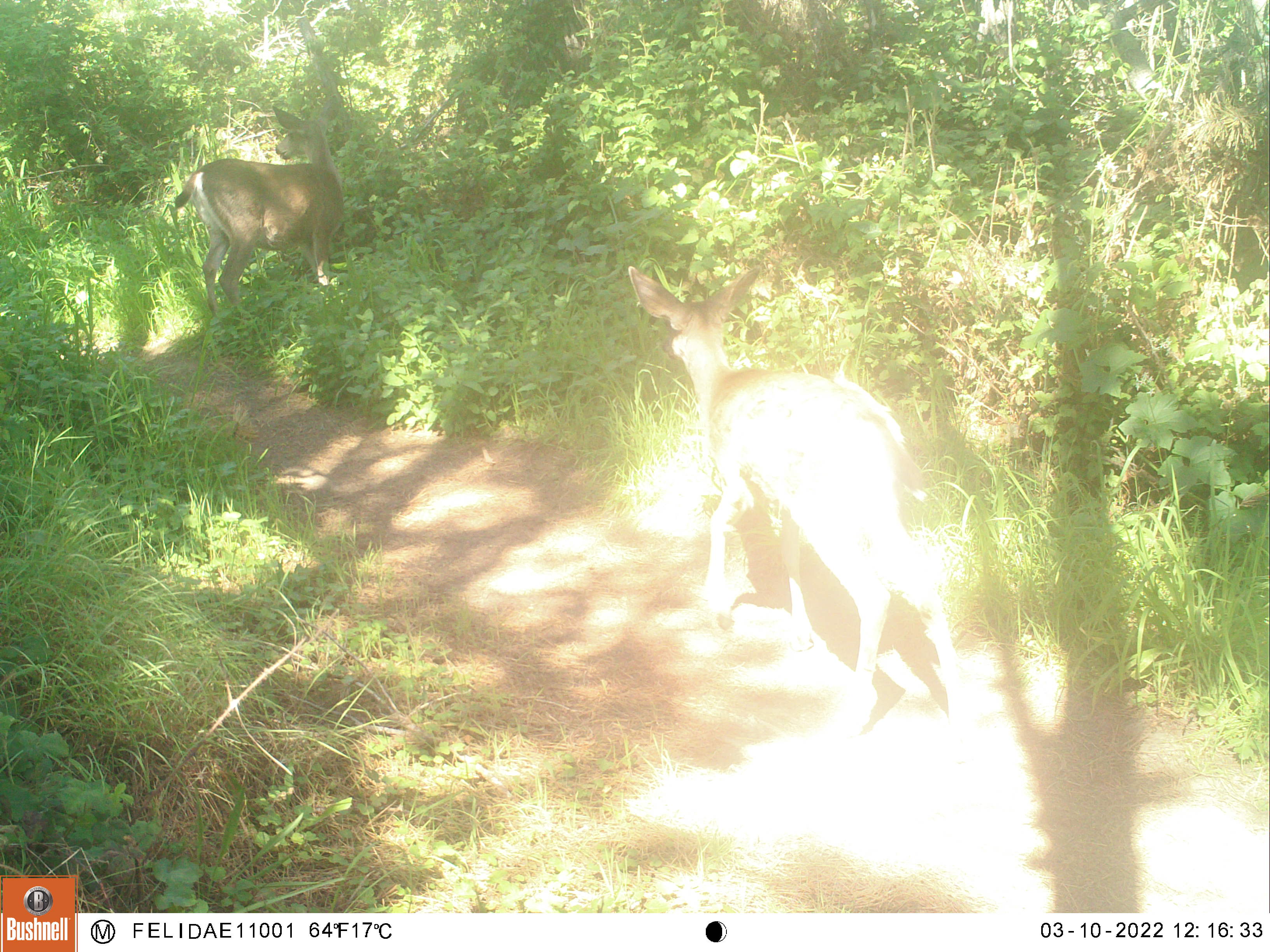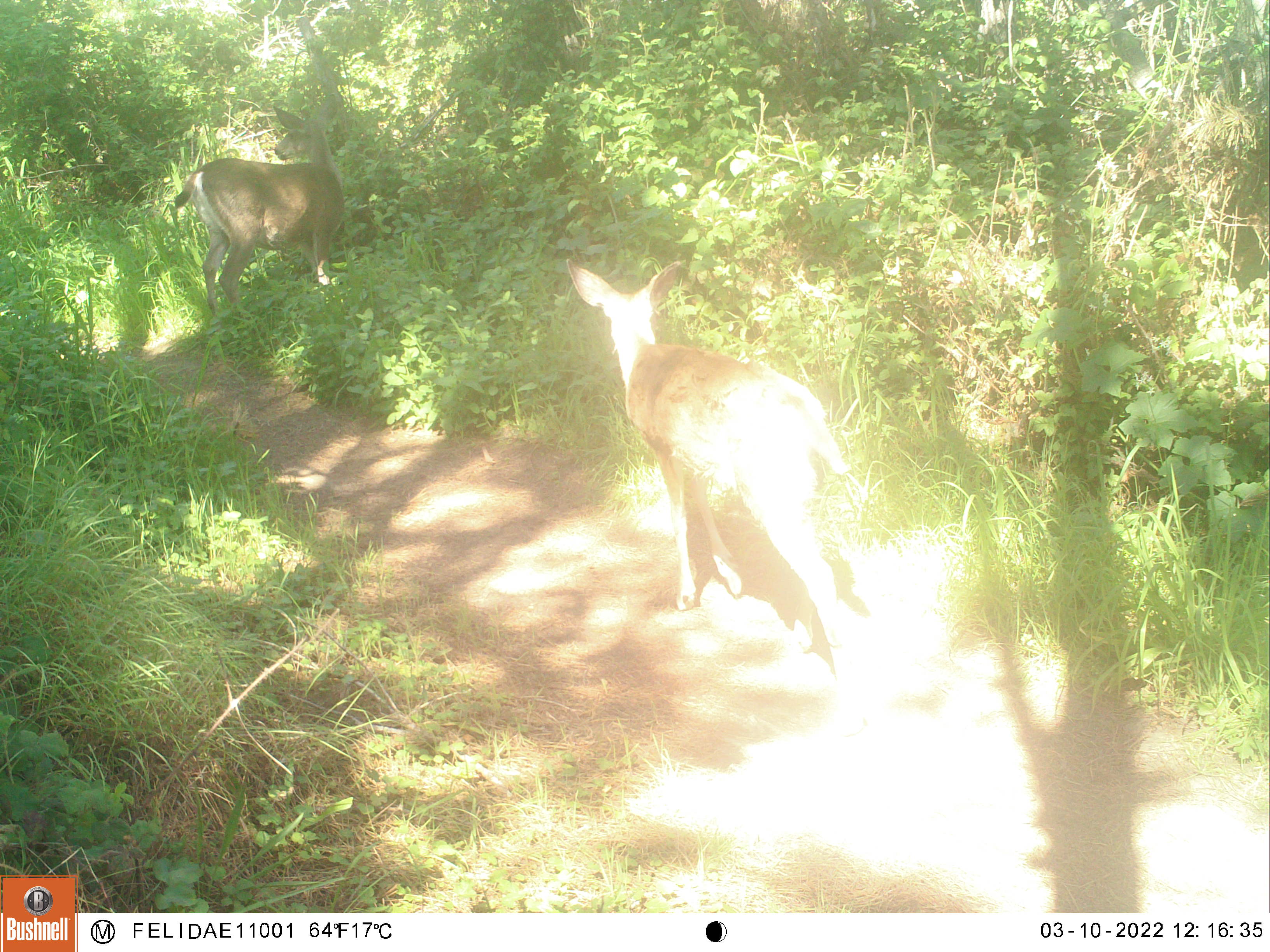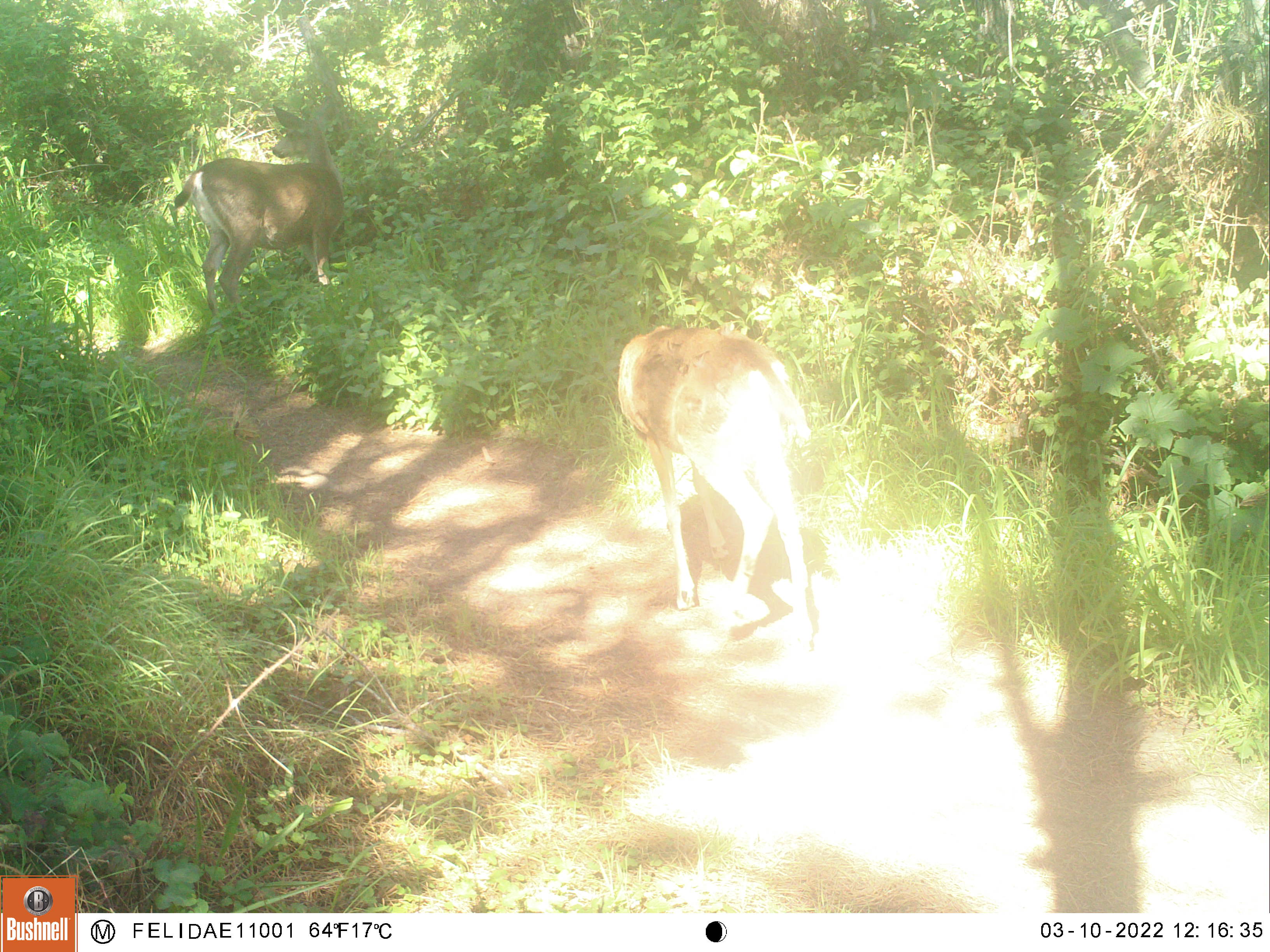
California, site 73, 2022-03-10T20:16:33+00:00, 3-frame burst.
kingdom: Animalia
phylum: Chordata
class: Mammalia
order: Artiodactyla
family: Cervidae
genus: Odocoileus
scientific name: Odocoileus hemionus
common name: mule deer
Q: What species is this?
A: Mule deer (Odocoileus hemionus).